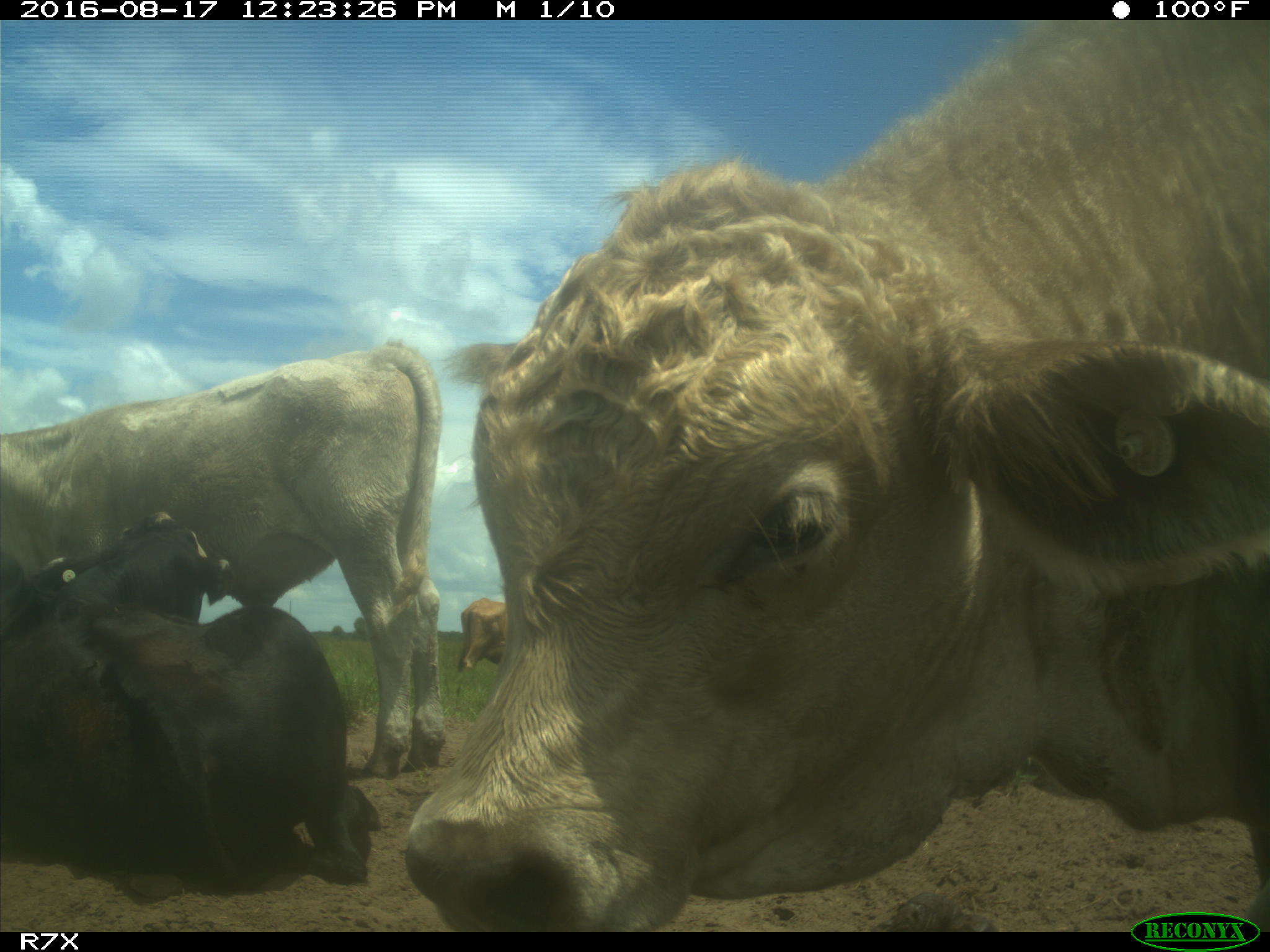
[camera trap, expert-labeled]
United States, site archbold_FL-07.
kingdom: Animalia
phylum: Chordata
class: Mammalia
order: Artiodactyla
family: Bovidae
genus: Bos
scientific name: Bos taurus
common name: domestic cow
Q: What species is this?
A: Bos taurus (domestic cow).